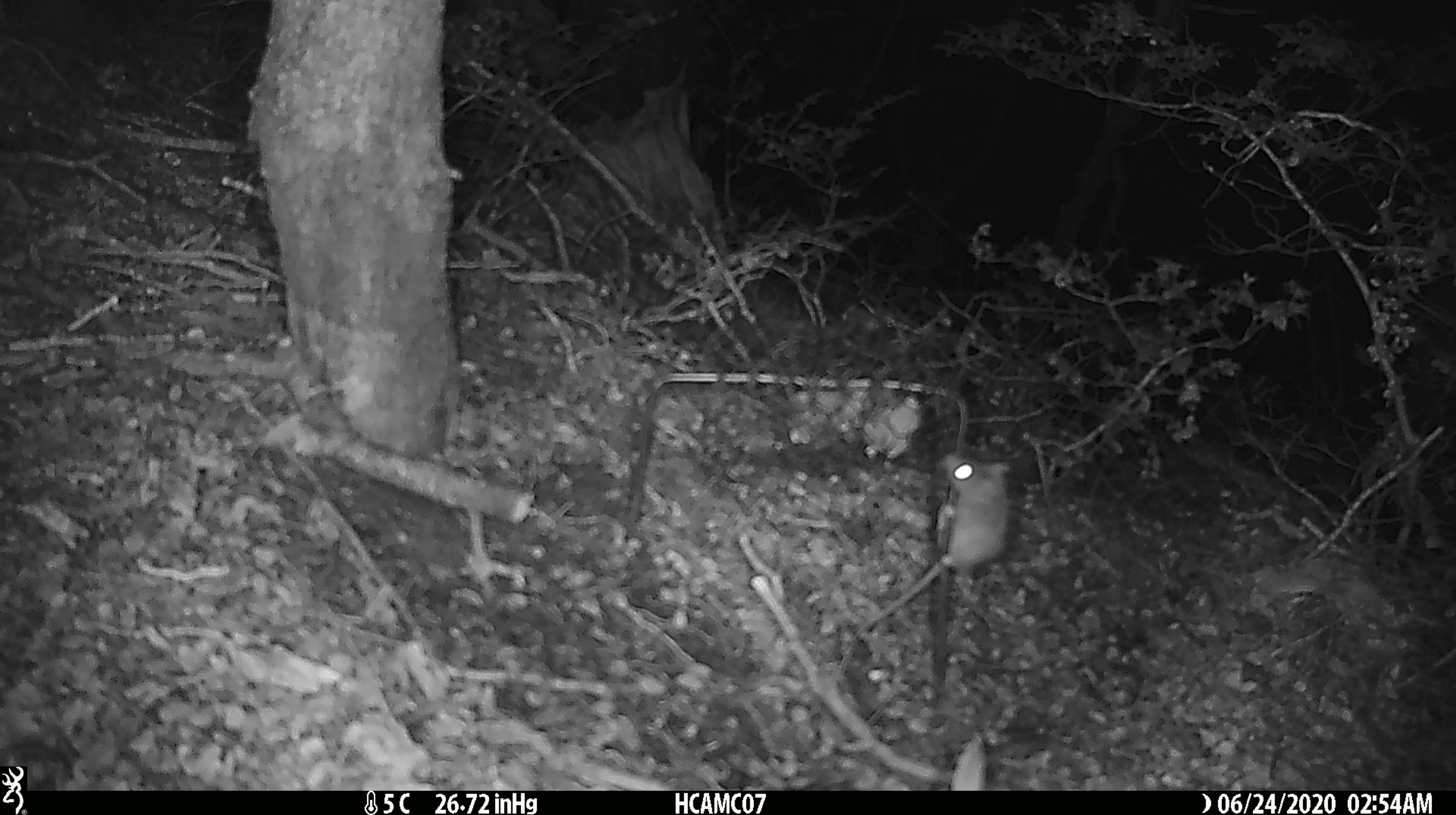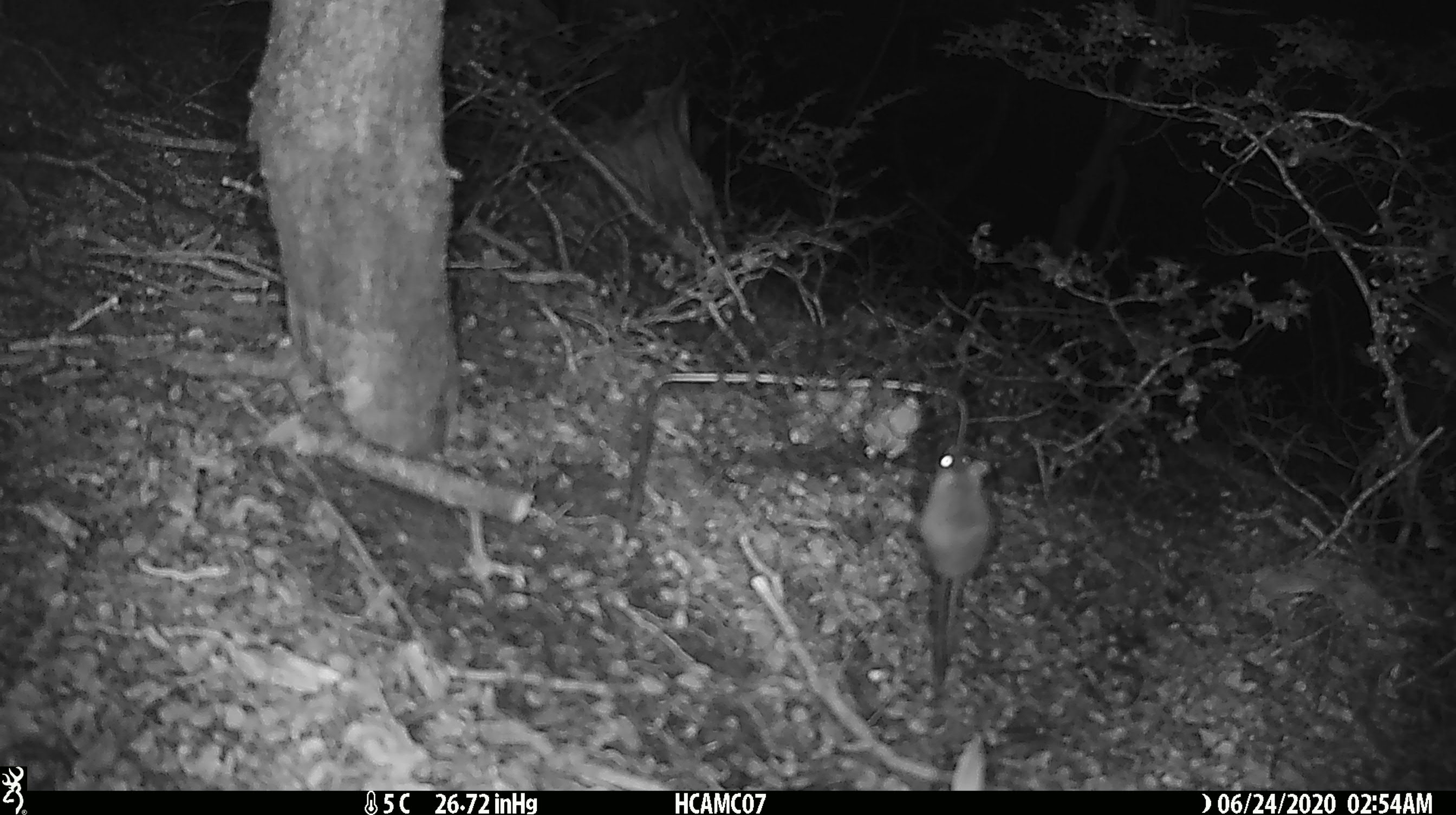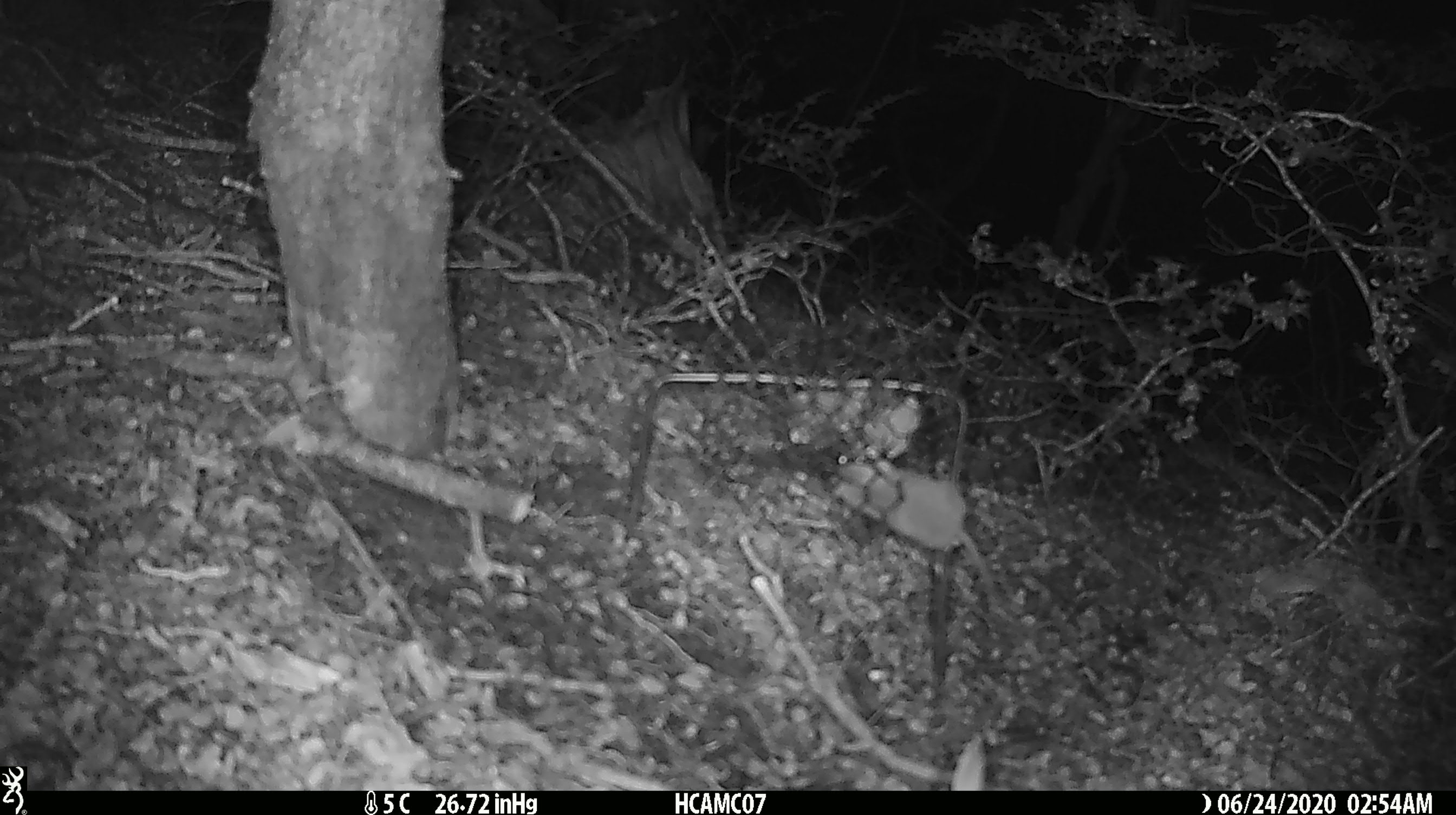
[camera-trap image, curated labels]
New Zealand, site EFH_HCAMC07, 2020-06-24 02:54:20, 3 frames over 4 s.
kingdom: Animalia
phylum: Chordata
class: Mammalia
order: Rodentia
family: Muridae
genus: Mus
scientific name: Mus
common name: mouse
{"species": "mouse (Mus)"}